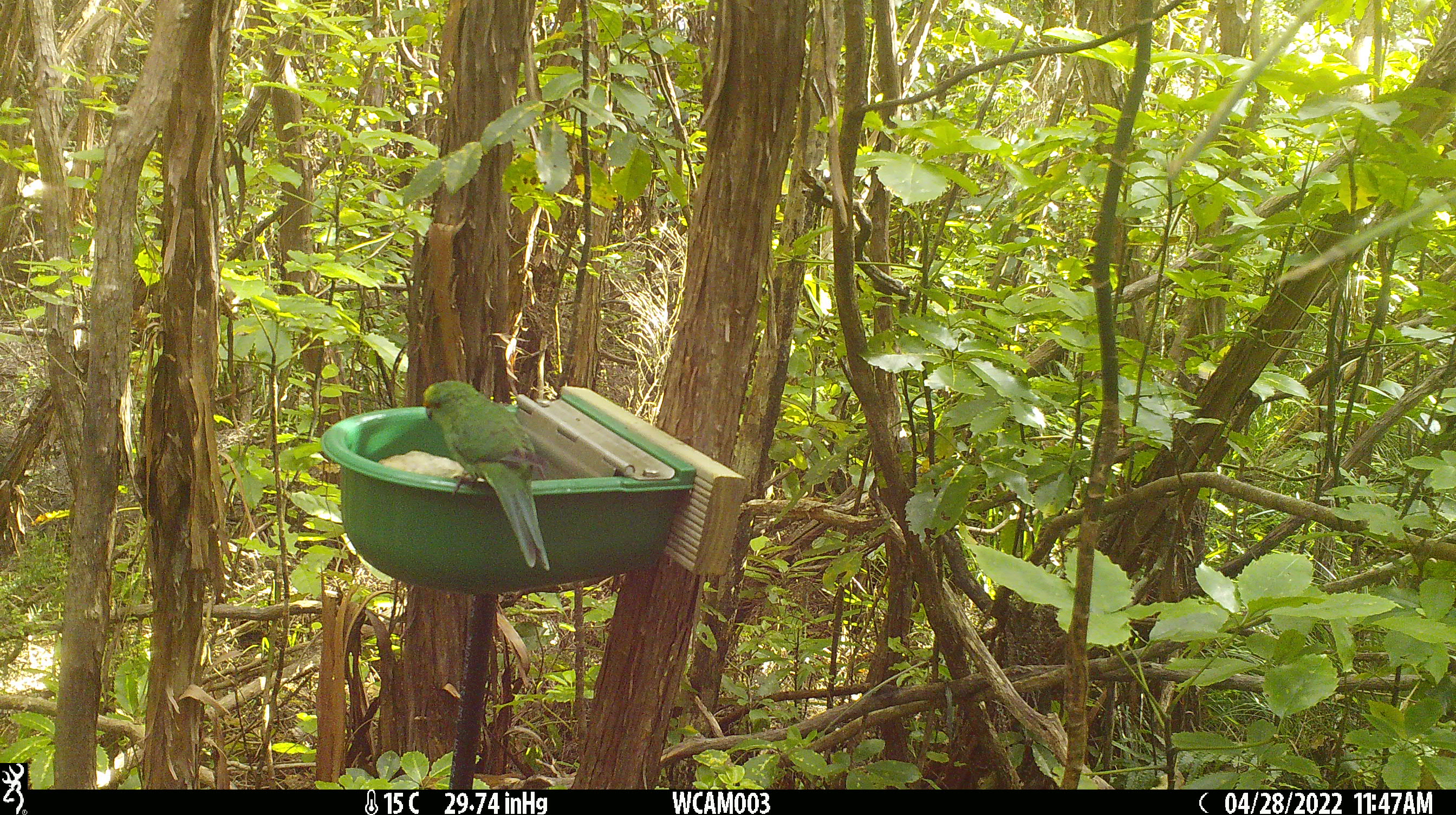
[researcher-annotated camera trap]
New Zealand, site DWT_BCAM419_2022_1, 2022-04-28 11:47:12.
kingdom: Animalia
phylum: Chordata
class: Aves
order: Psittaciformes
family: Psittaculidae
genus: Cyanoramphus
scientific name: Cyanoramphus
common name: parakeet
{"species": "parakeet (Cyanoramphus)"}